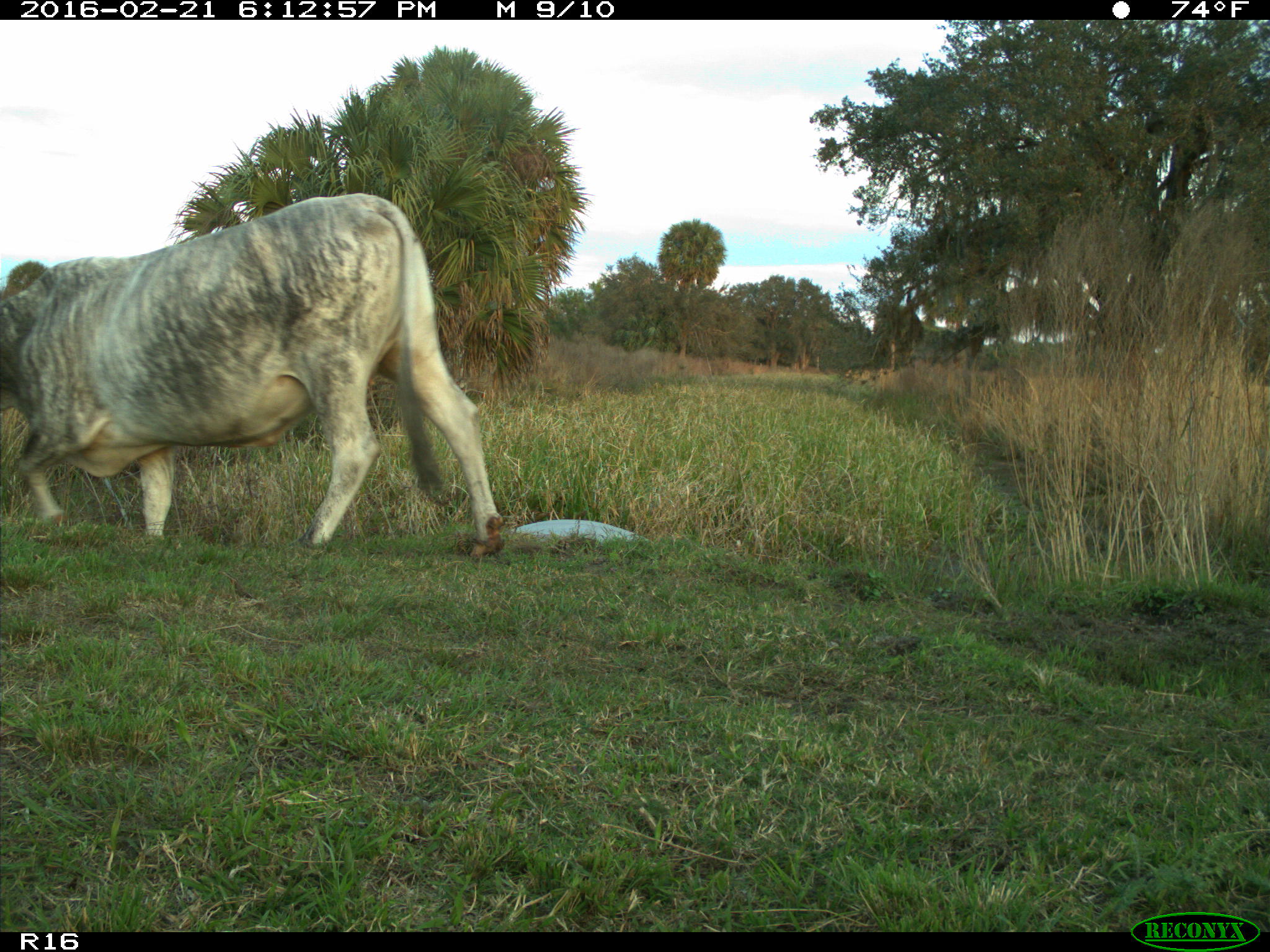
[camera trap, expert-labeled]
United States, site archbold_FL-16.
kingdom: Animalia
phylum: Chordata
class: Mammalia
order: Artiodactyla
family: Bovidae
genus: Bos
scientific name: Bos taurus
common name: domestic cow